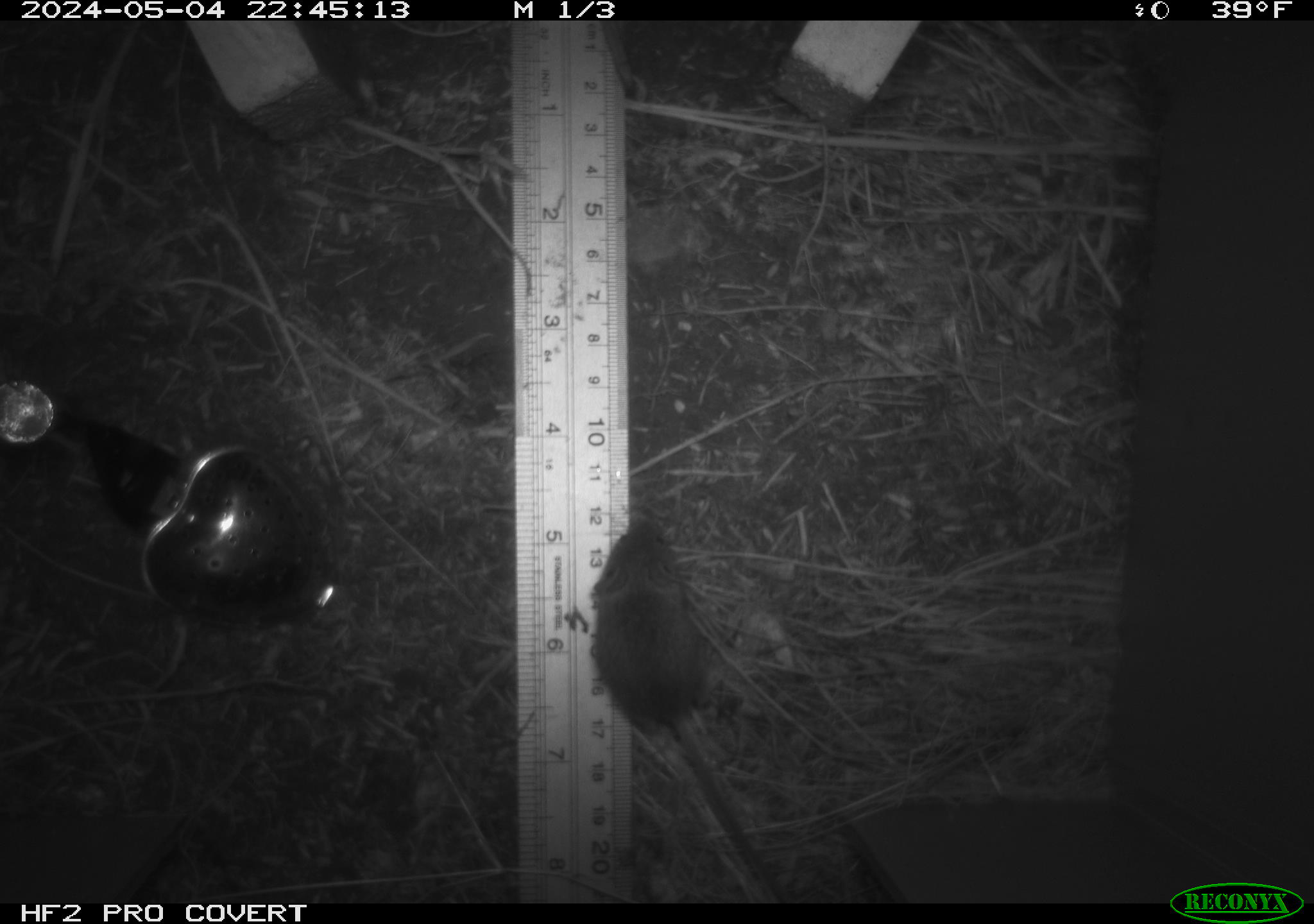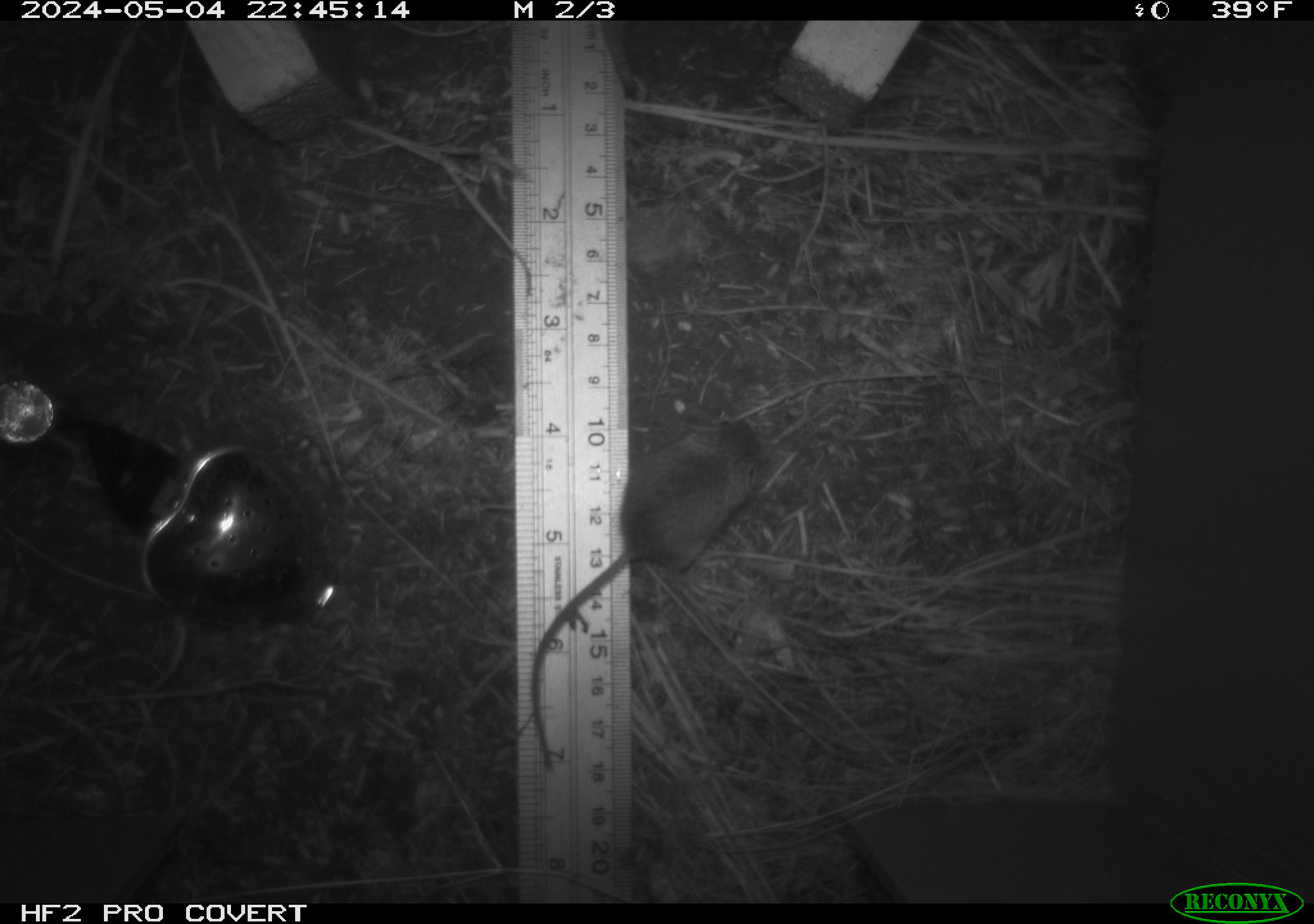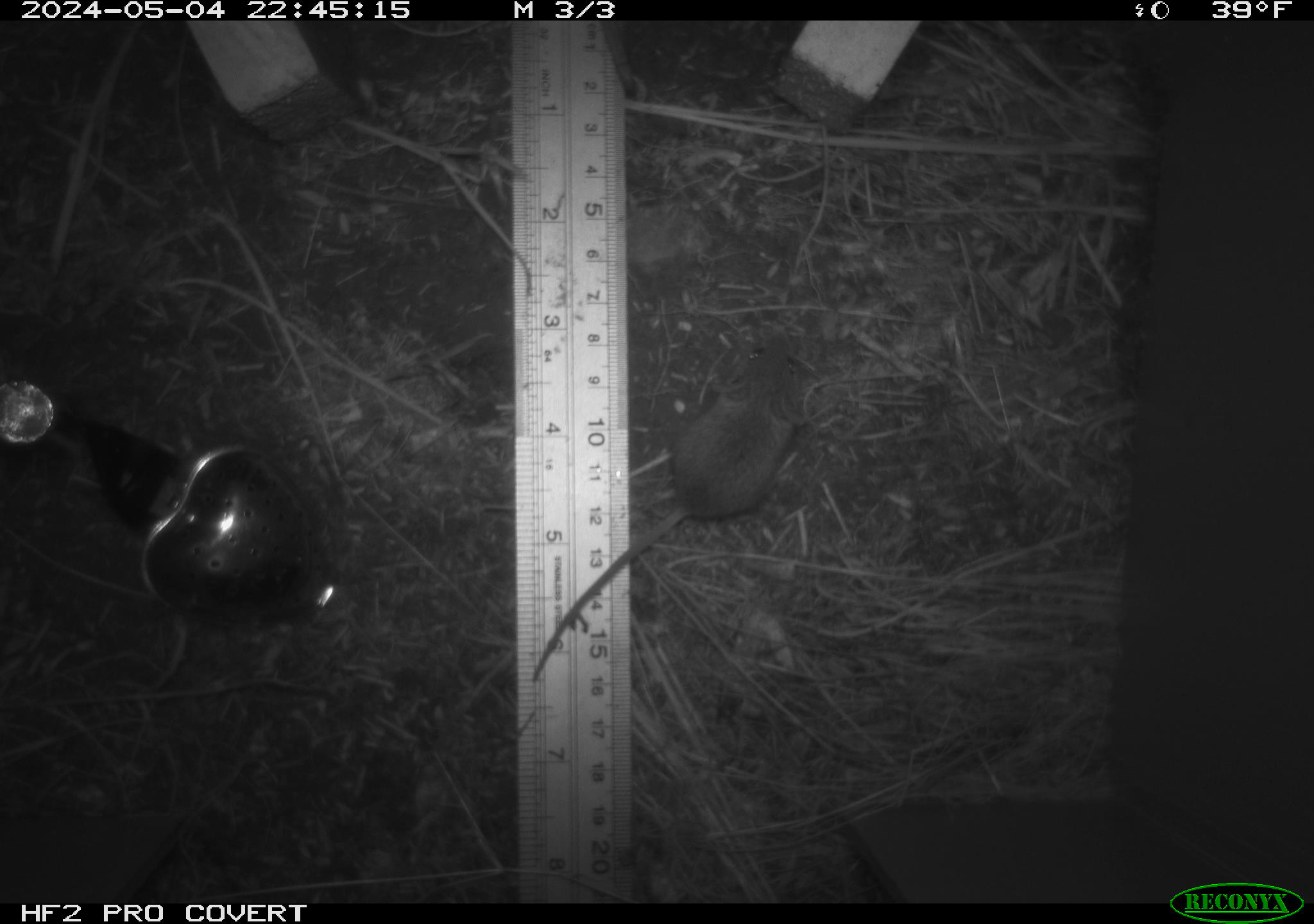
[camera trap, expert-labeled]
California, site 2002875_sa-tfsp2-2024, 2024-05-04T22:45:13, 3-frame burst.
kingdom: Animalia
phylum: Chordata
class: Mammalia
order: Rodentia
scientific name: Rodentia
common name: mouse species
Mouse species (Rodentia).